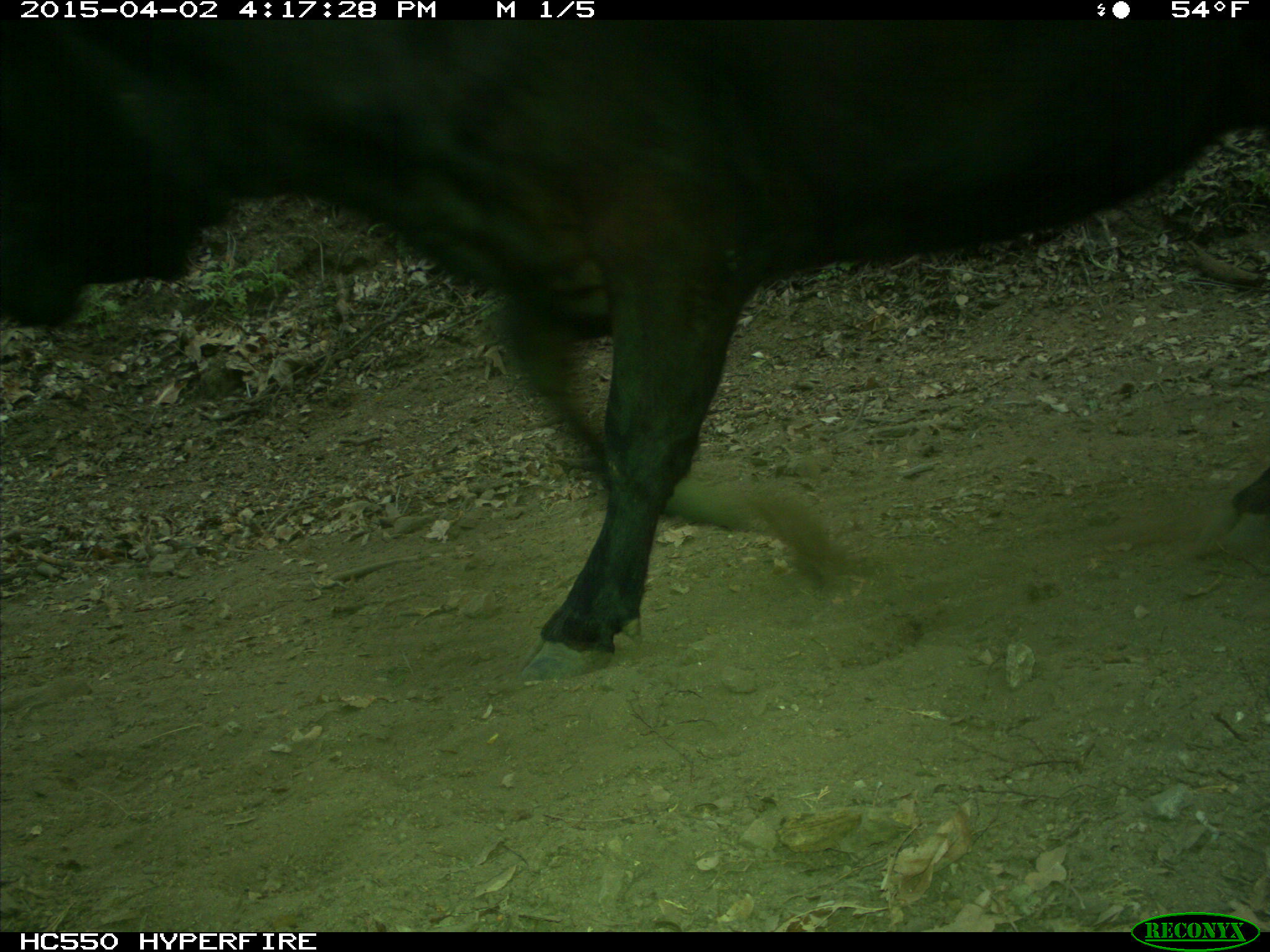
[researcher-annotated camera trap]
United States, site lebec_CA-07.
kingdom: Animalia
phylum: Chordata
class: Mammalia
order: Artiodactyla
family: Bovidae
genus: Bos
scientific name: Bos taurus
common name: domestic cow